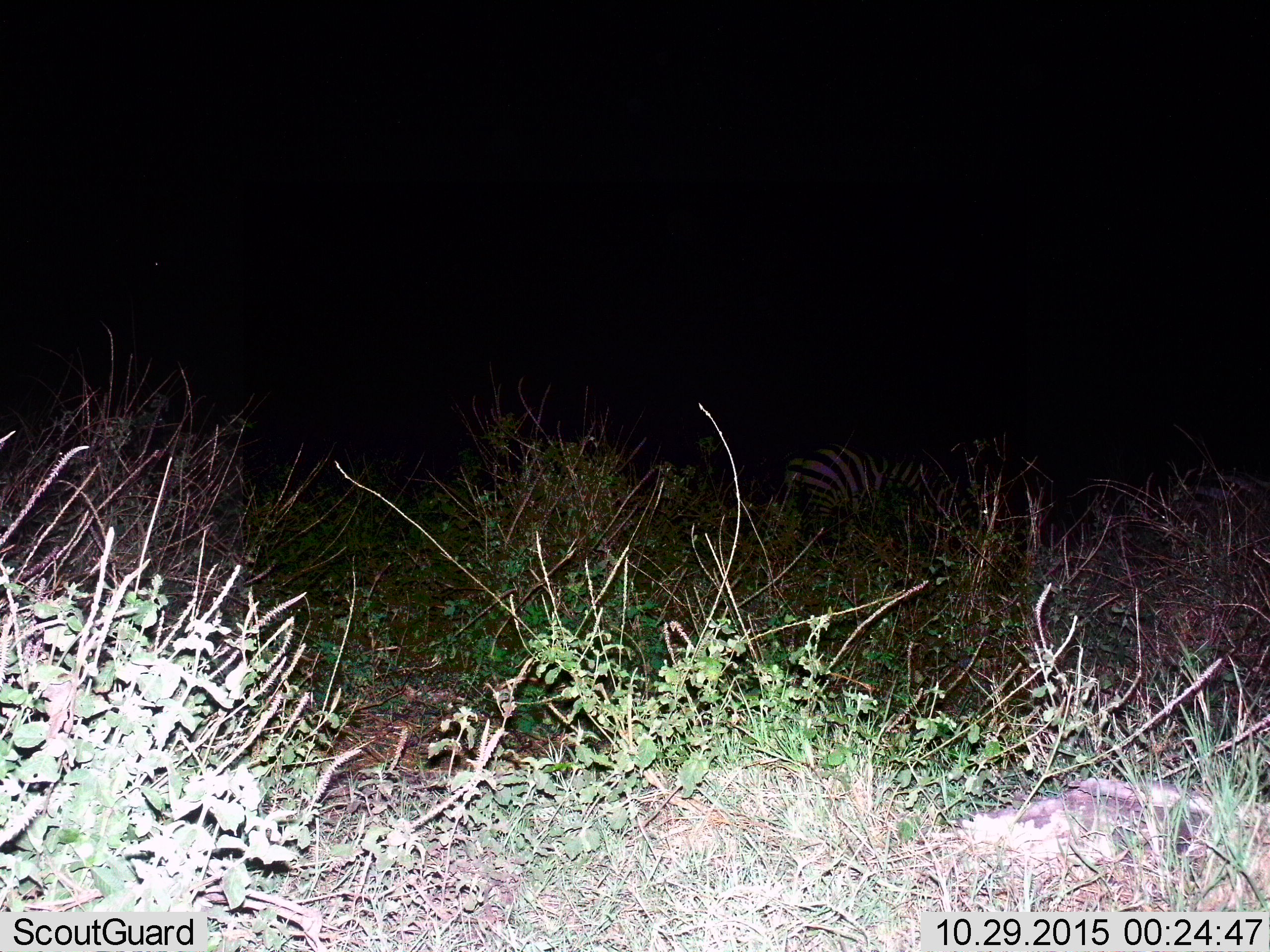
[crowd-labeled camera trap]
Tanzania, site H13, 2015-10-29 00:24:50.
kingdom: Animalia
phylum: Chordata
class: Mammalia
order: Perissodactyla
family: Equidae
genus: Equus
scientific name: Equus quagga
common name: plains zebra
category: zebra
Zebra (plains zebra) (Equus quagga), count 1. Behavior (volunteer vote fractions): standing 50%, resting 0%, moving 38%, interacting 0%. Young present (vote fraction): 0%. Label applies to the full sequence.